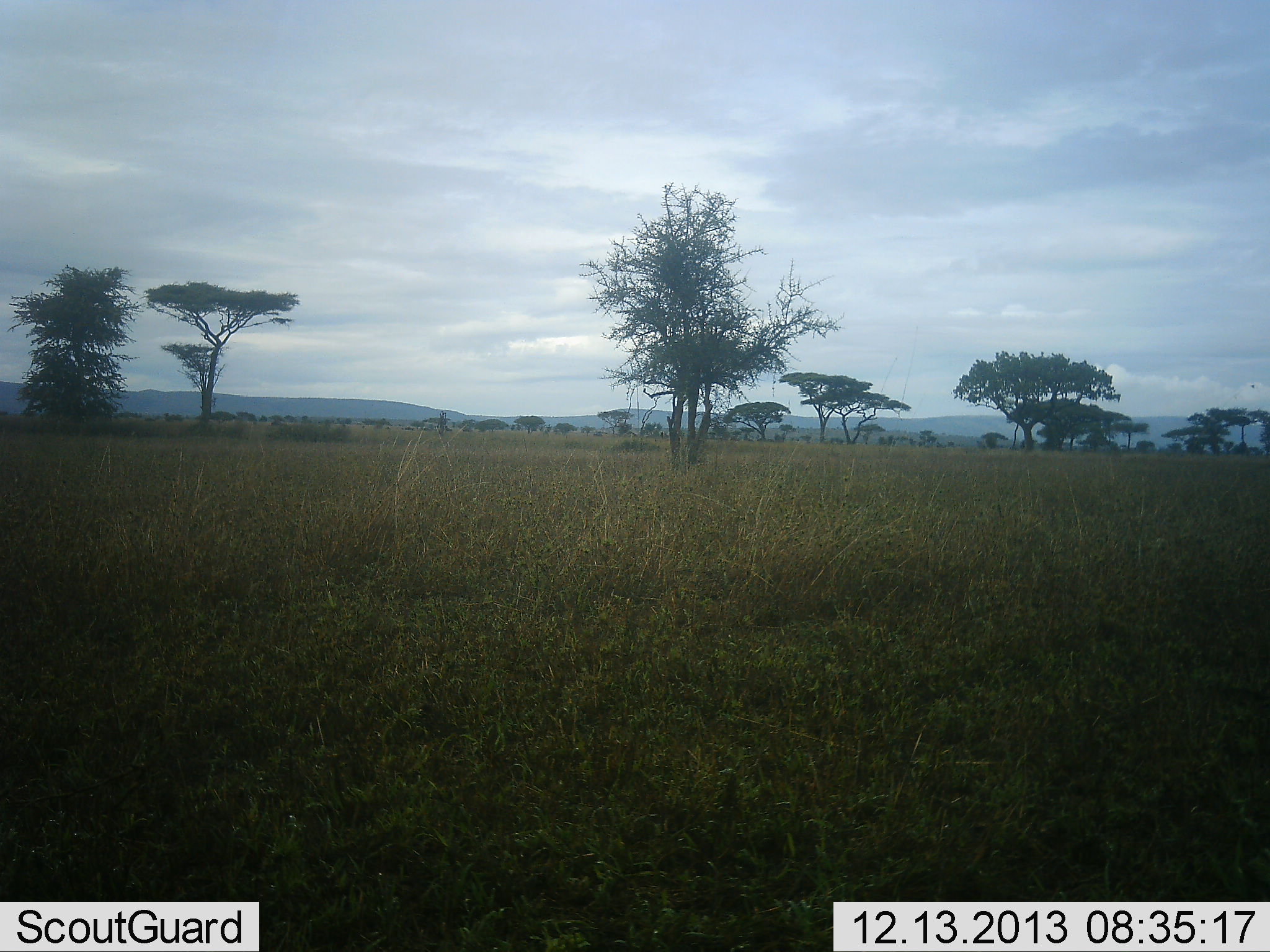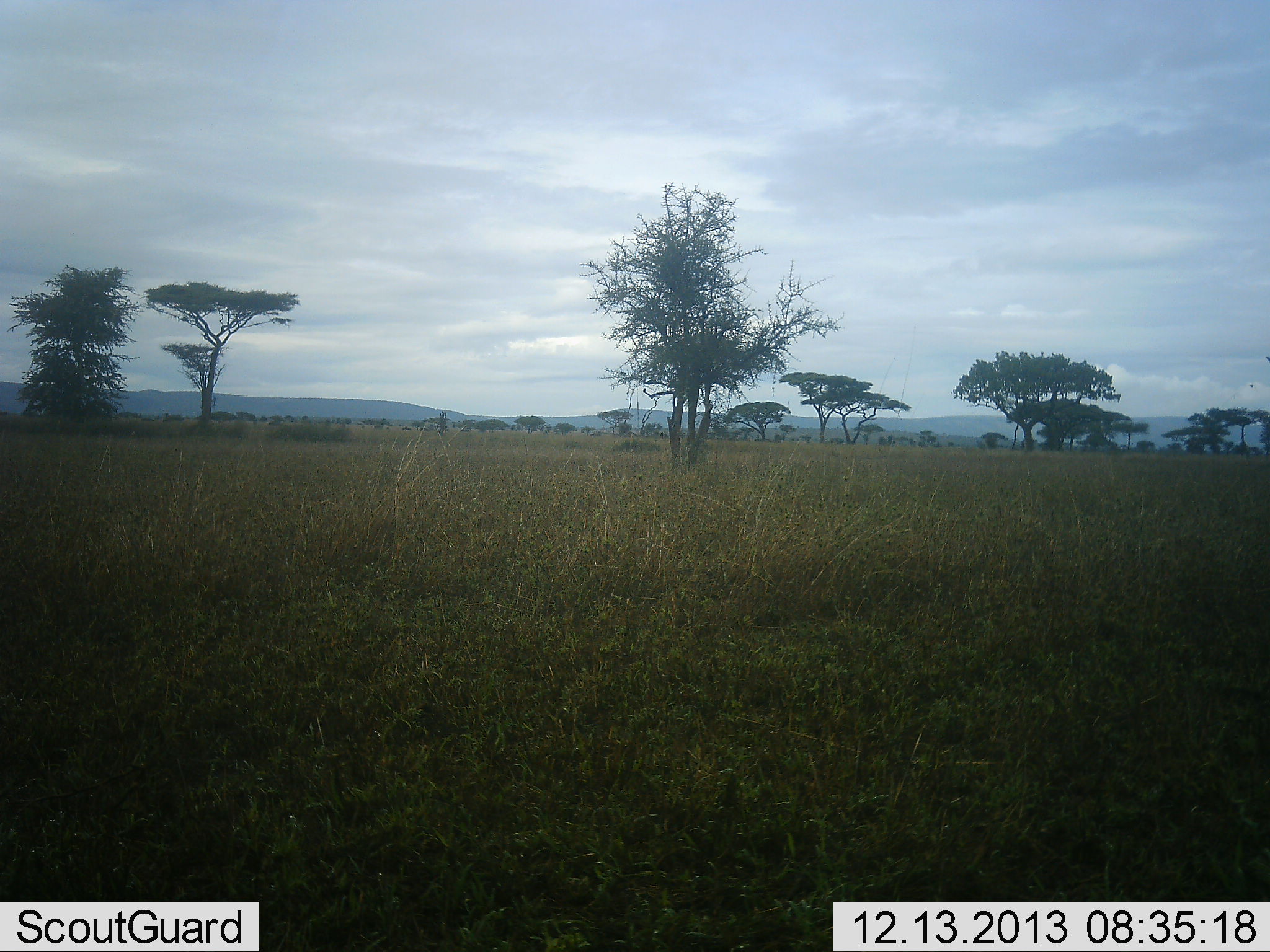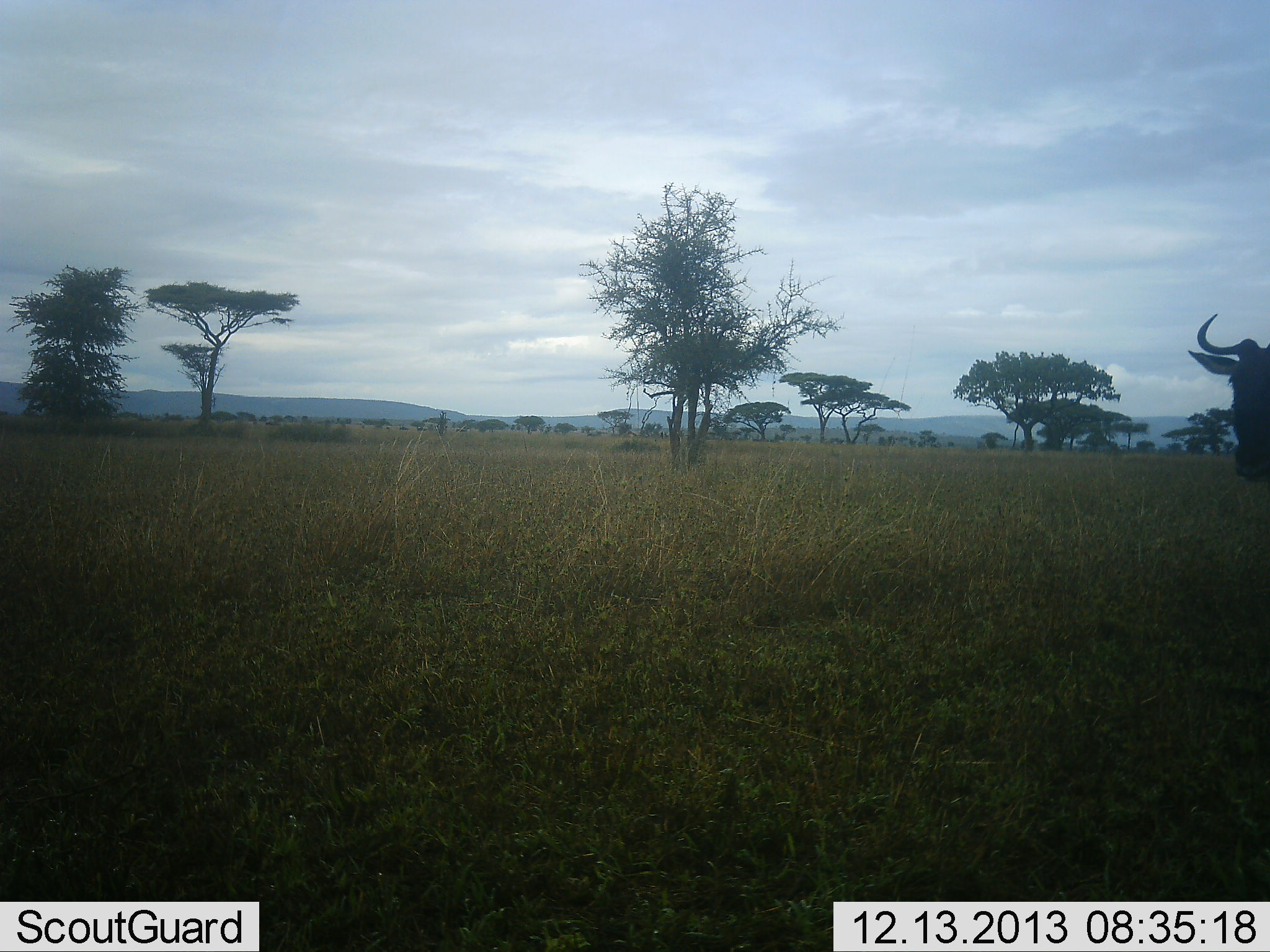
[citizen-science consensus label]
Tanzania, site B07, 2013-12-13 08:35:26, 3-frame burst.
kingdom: Animalia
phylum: Chordata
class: Mammalia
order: Artiodactyla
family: Bovidae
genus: Connochaetes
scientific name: Connochaetes taurinus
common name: blue wildebeest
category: wildebeest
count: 1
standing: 10%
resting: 0%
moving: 100%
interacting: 0%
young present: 0%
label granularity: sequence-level